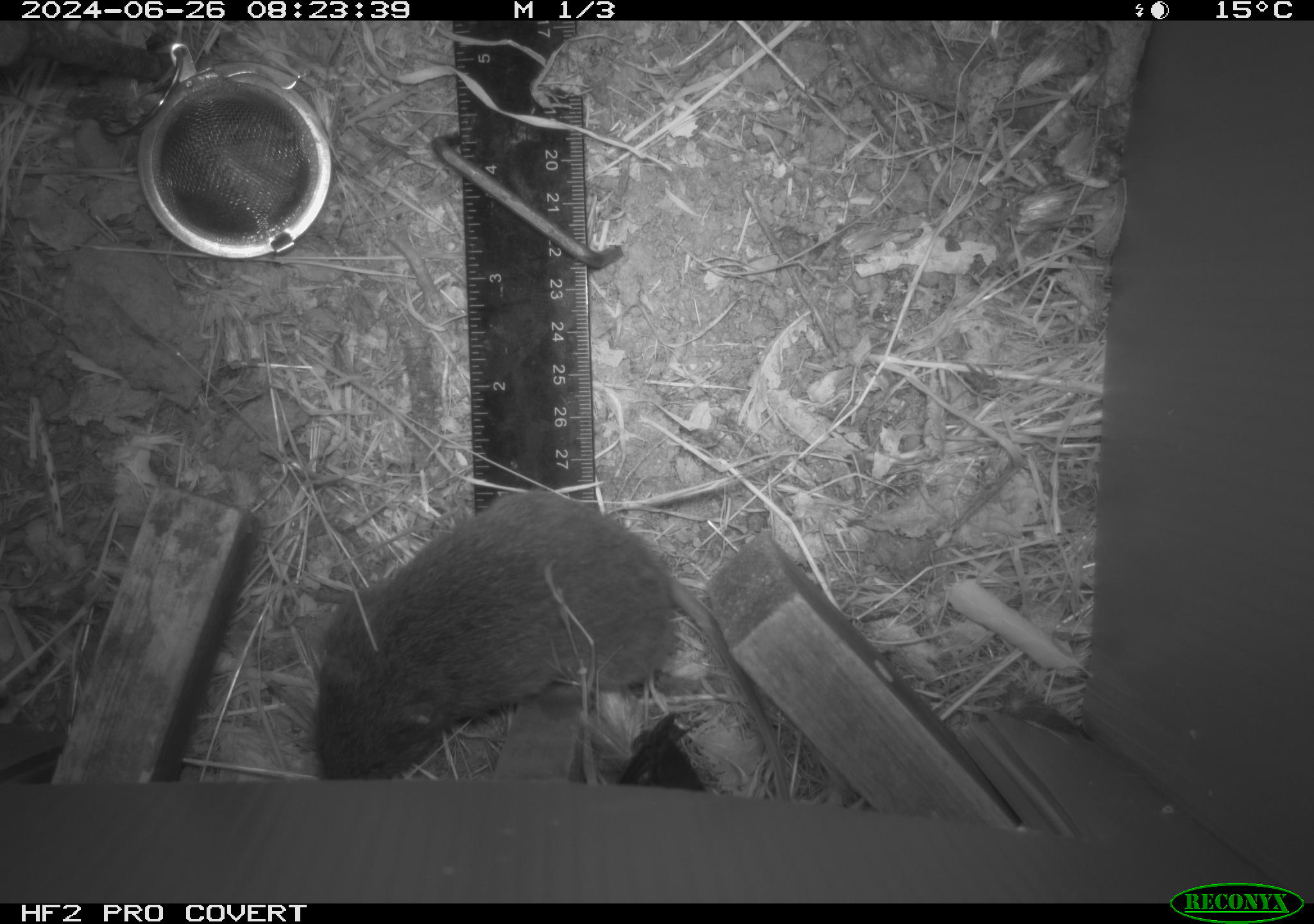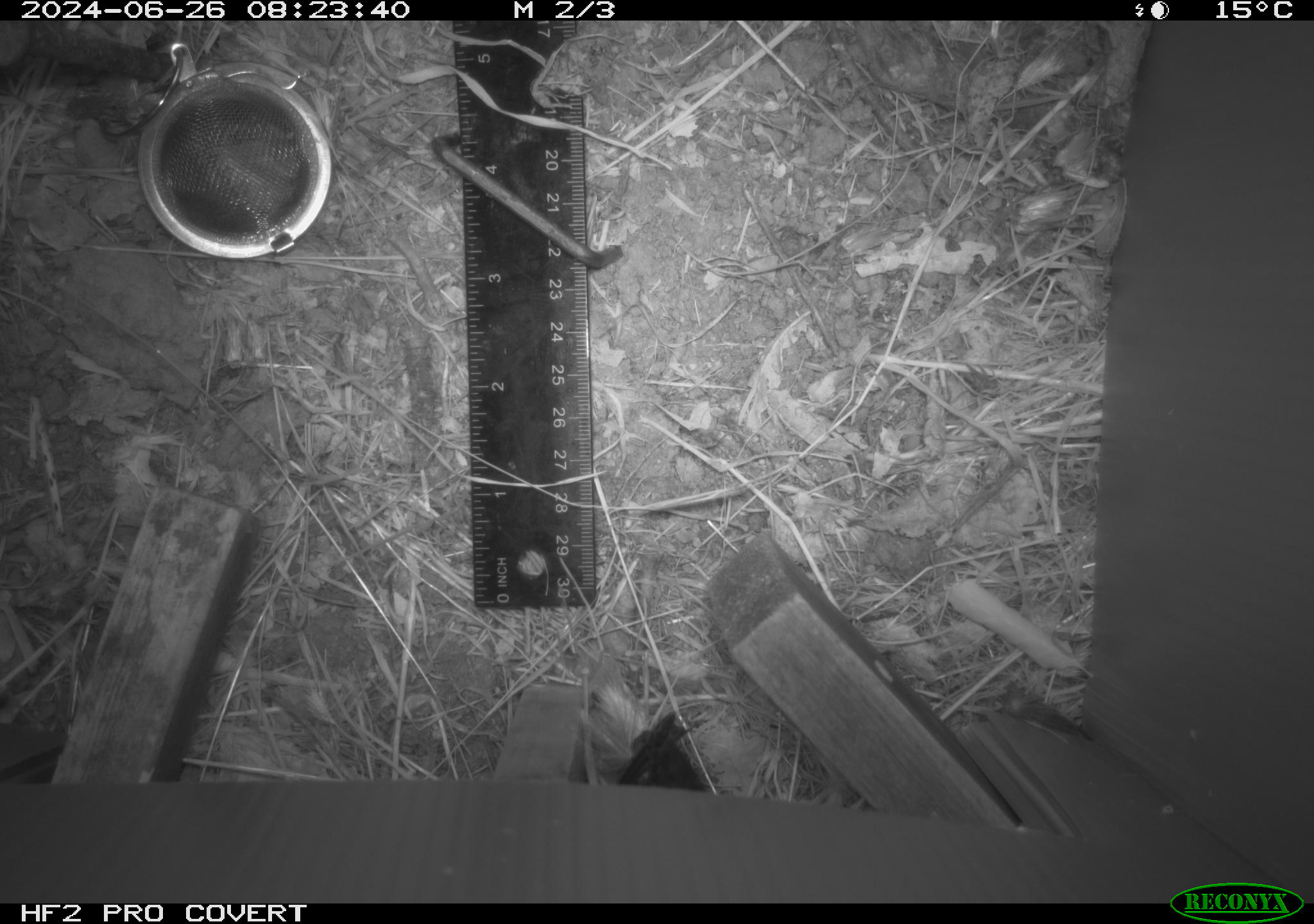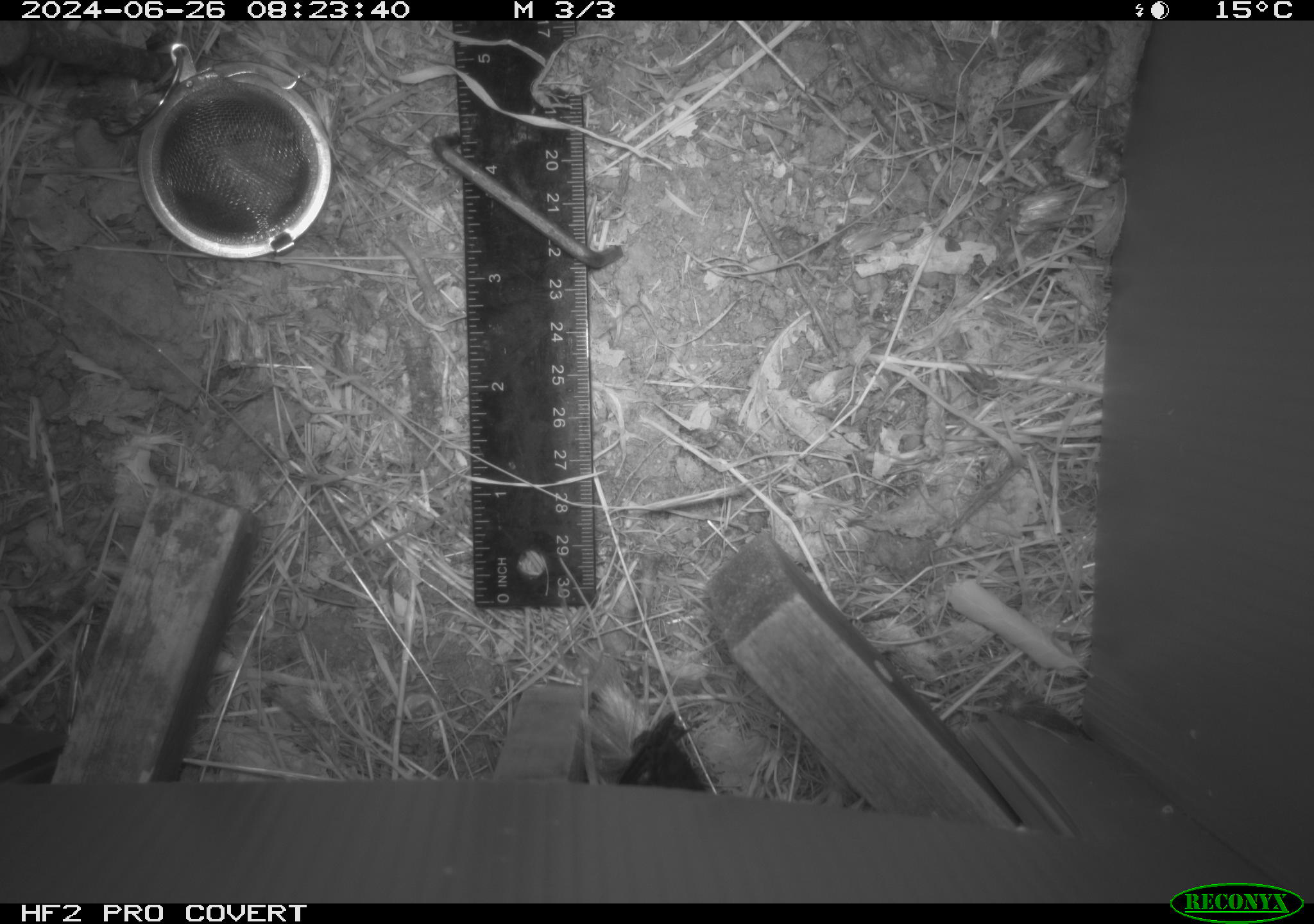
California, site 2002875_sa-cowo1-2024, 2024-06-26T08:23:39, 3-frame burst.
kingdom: Animalia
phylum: Chordata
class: Mammalia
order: Rodentia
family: Cricetidae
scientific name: Arvicolinae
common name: voles, lemmings, and muskrats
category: arvicolinae subfamily